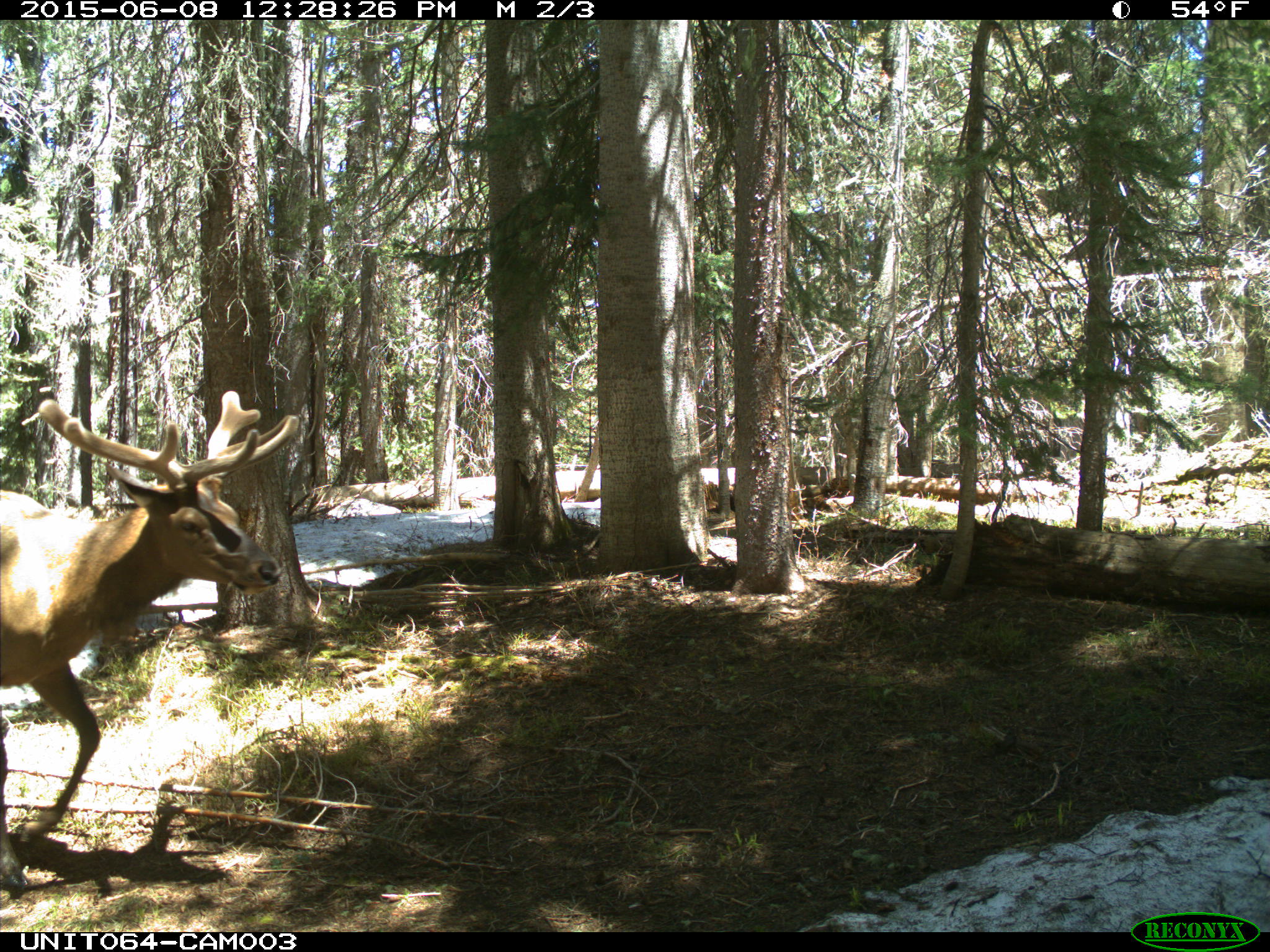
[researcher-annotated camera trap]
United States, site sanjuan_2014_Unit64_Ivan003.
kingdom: Animalia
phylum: Chordata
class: Mammalia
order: Artiodactyla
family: Cervidae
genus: Cervus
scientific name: Cervus elaphus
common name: red deer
Cervus elaphus (red deer).